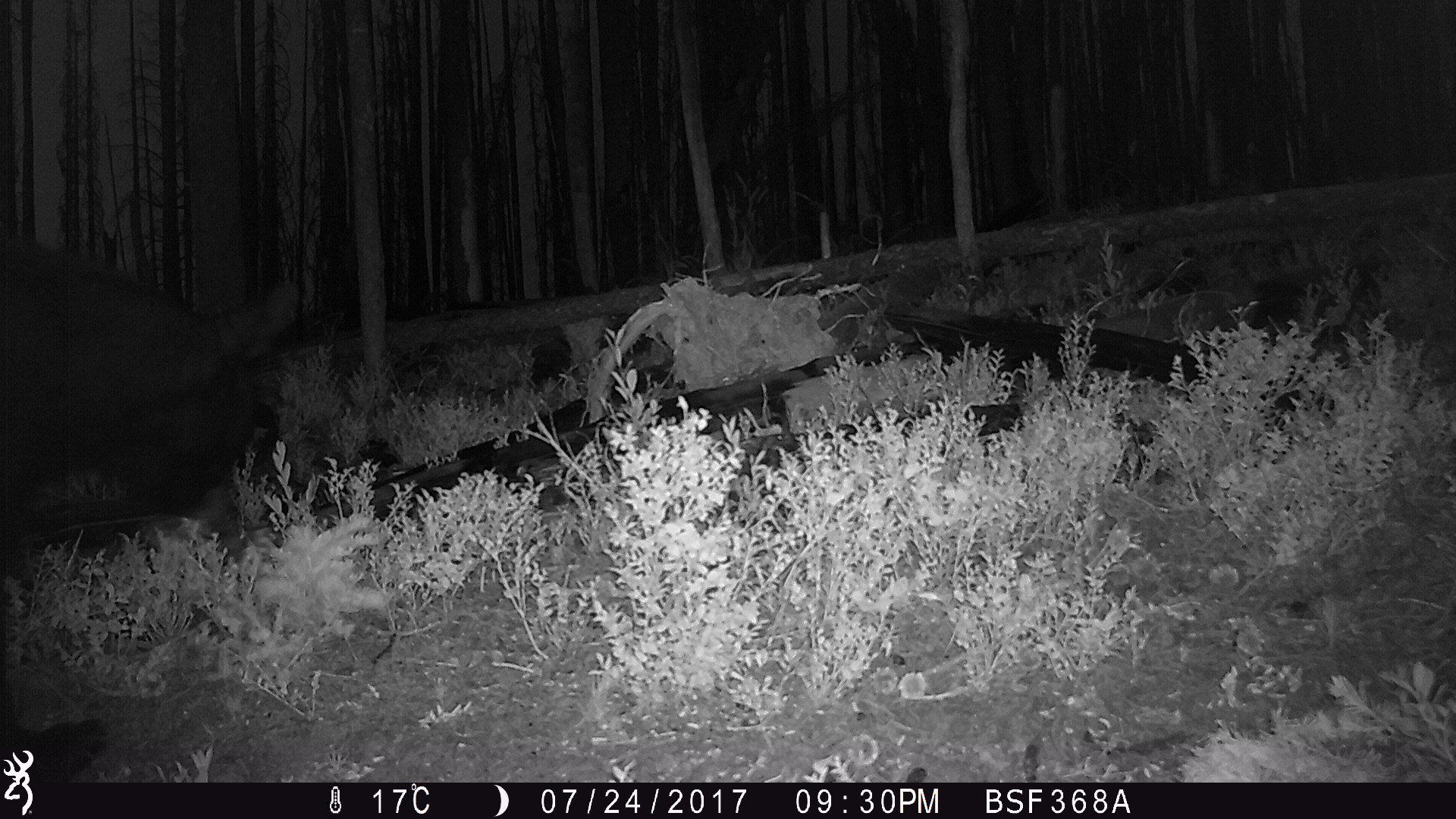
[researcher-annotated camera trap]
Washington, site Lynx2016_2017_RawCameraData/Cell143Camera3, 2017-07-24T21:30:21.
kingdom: Animalia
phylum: Chordata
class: Mammalia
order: Carnivora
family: Ursidae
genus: Ursus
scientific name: Ursus americanus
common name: american black bear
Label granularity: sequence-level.